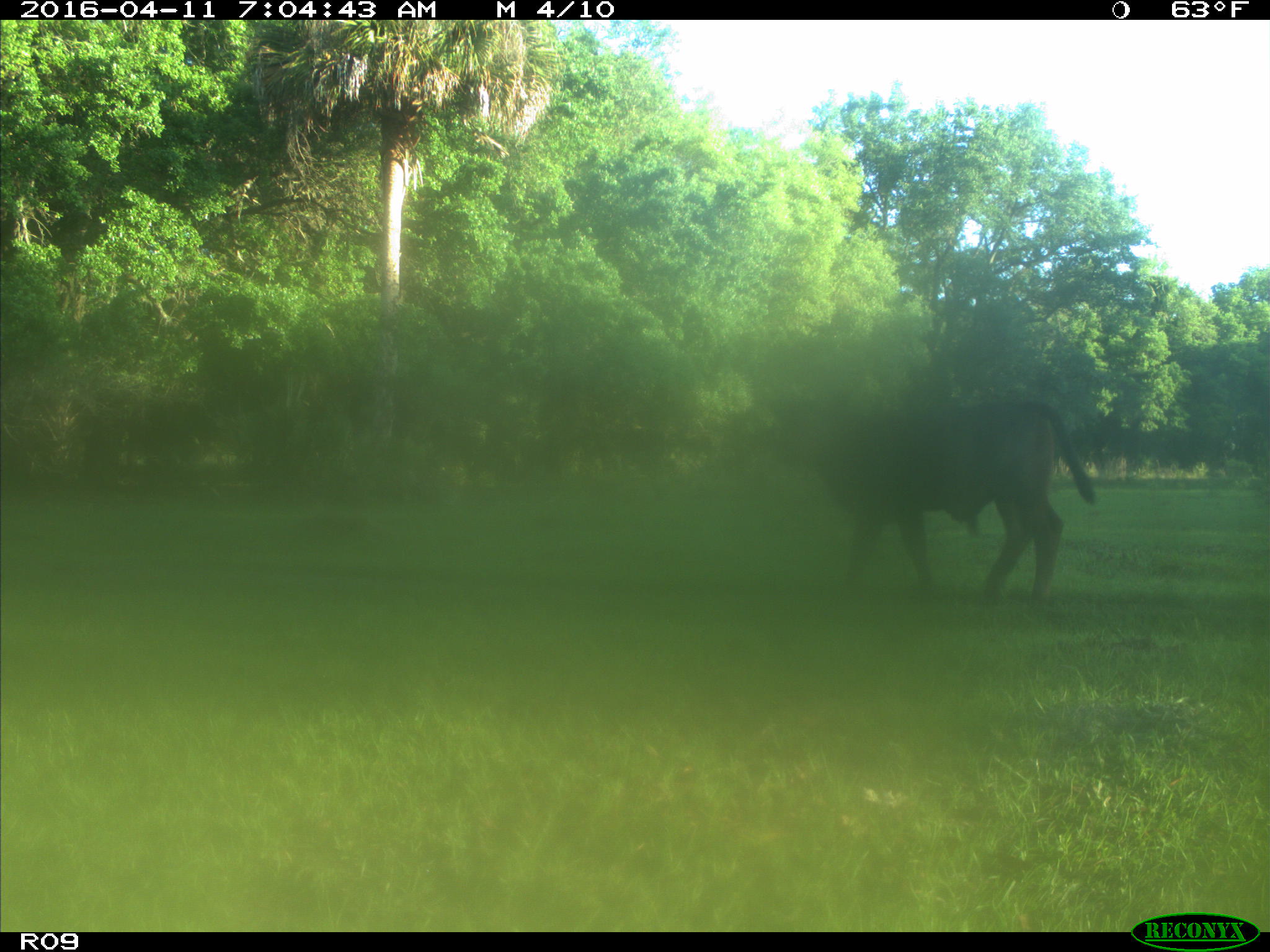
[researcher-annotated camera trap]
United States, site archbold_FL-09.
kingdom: Animalia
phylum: Chordata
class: Mammalia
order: Artiodactyla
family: Bovidae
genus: Bos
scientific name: Bos taurus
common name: domestic cow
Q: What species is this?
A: Bos taurus (domestic cow).